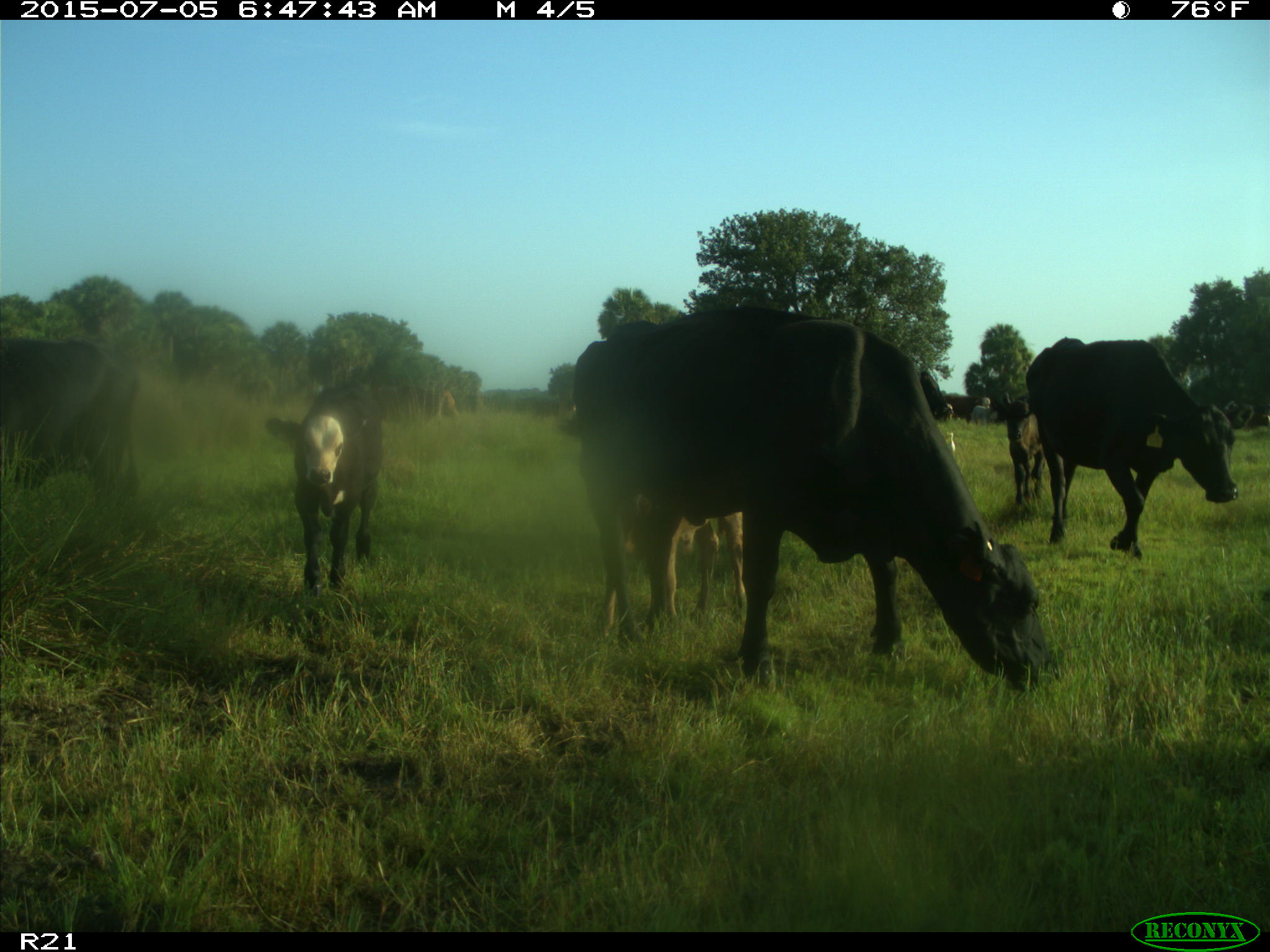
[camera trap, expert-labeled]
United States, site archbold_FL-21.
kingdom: Animalia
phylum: Chordata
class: Mammalia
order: Artiodactyla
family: Bovidae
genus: Bos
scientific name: Bos taurus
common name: domestic cow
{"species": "Bos taurus (domestic cow)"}